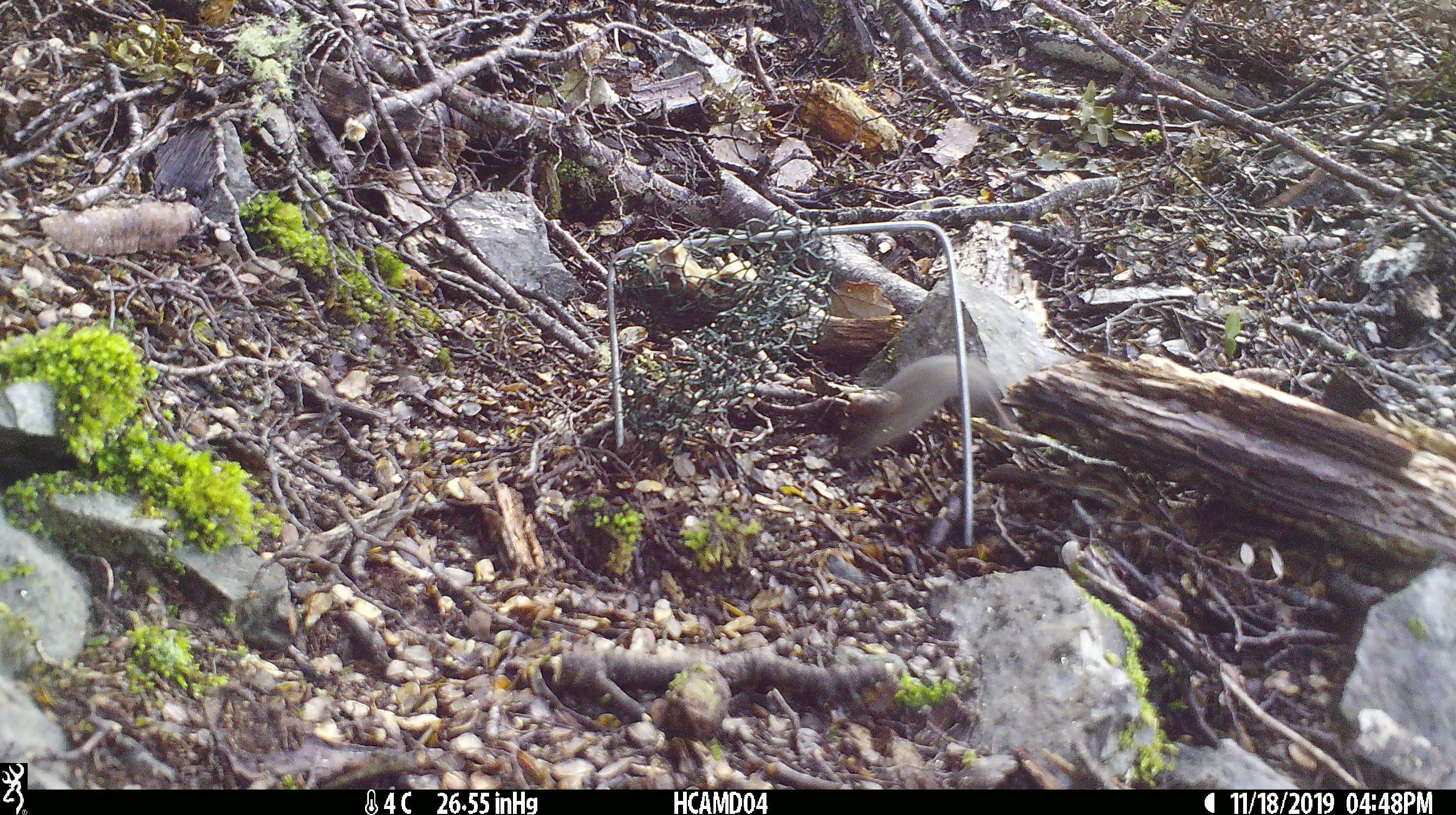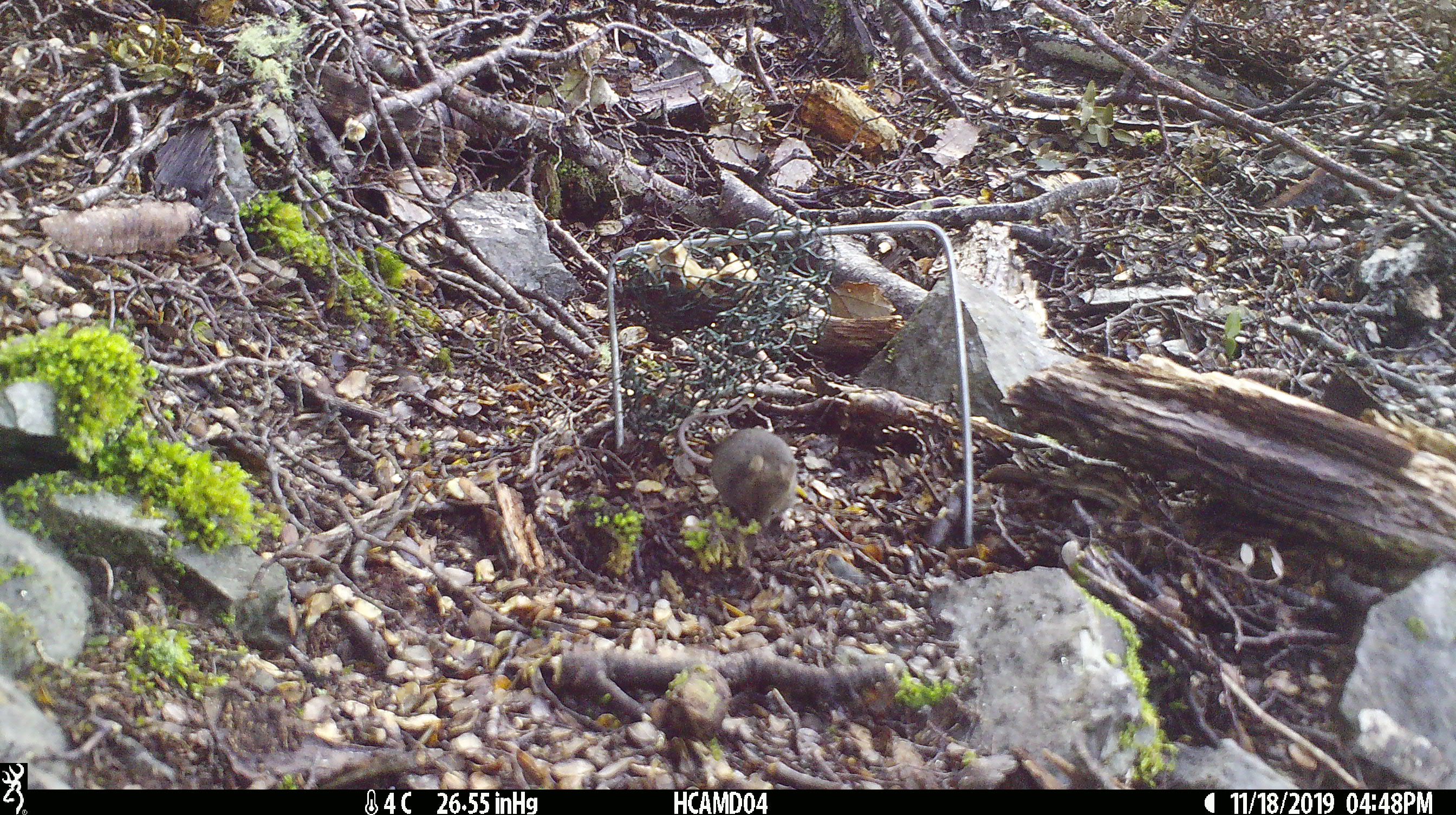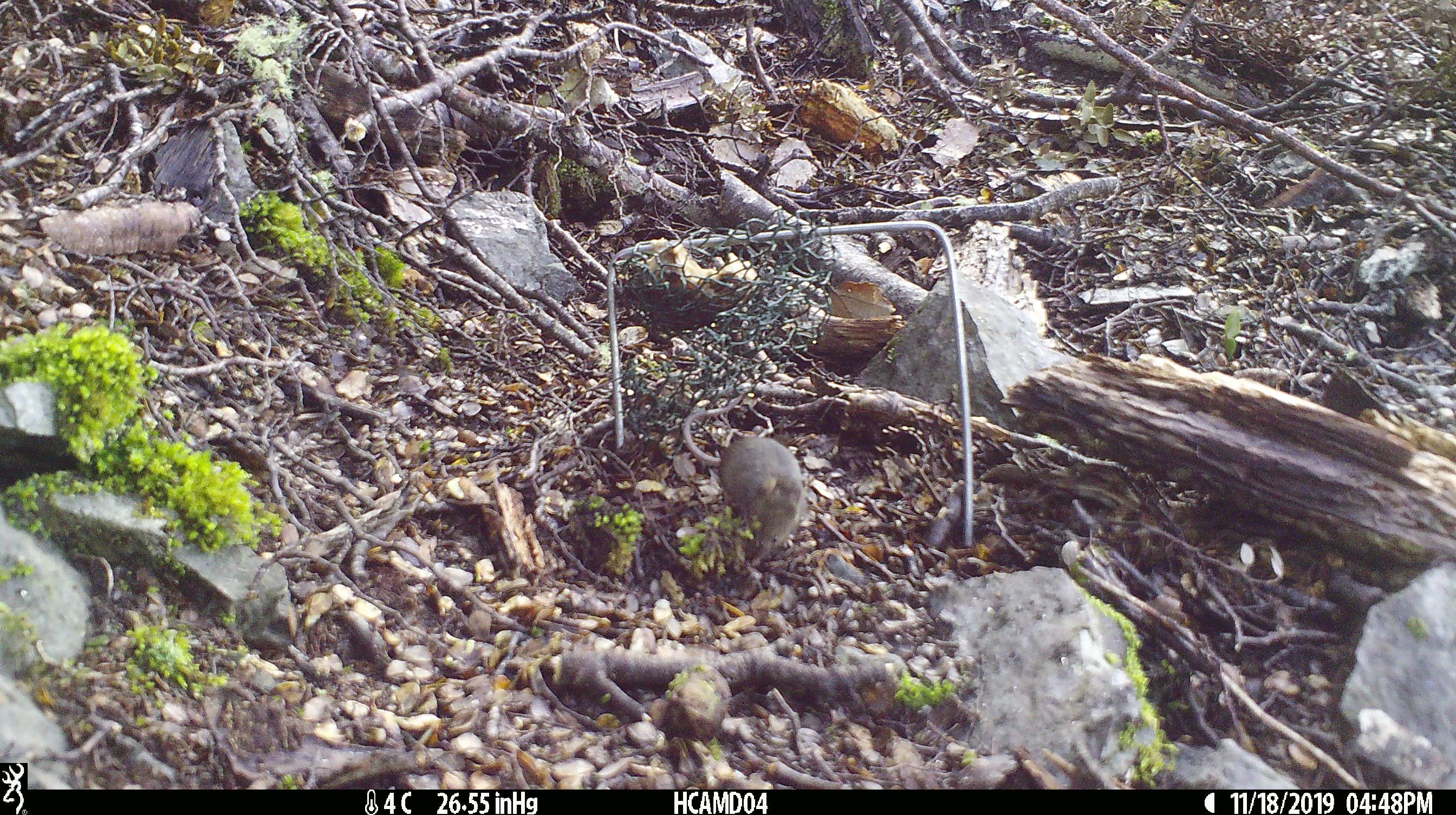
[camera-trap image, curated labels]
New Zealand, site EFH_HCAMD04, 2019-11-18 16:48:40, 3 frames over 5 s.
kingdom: Animalia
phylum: Chordata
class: Mammalia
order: Rodentia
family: Muridae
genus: Mus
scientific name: Mus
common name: mouse